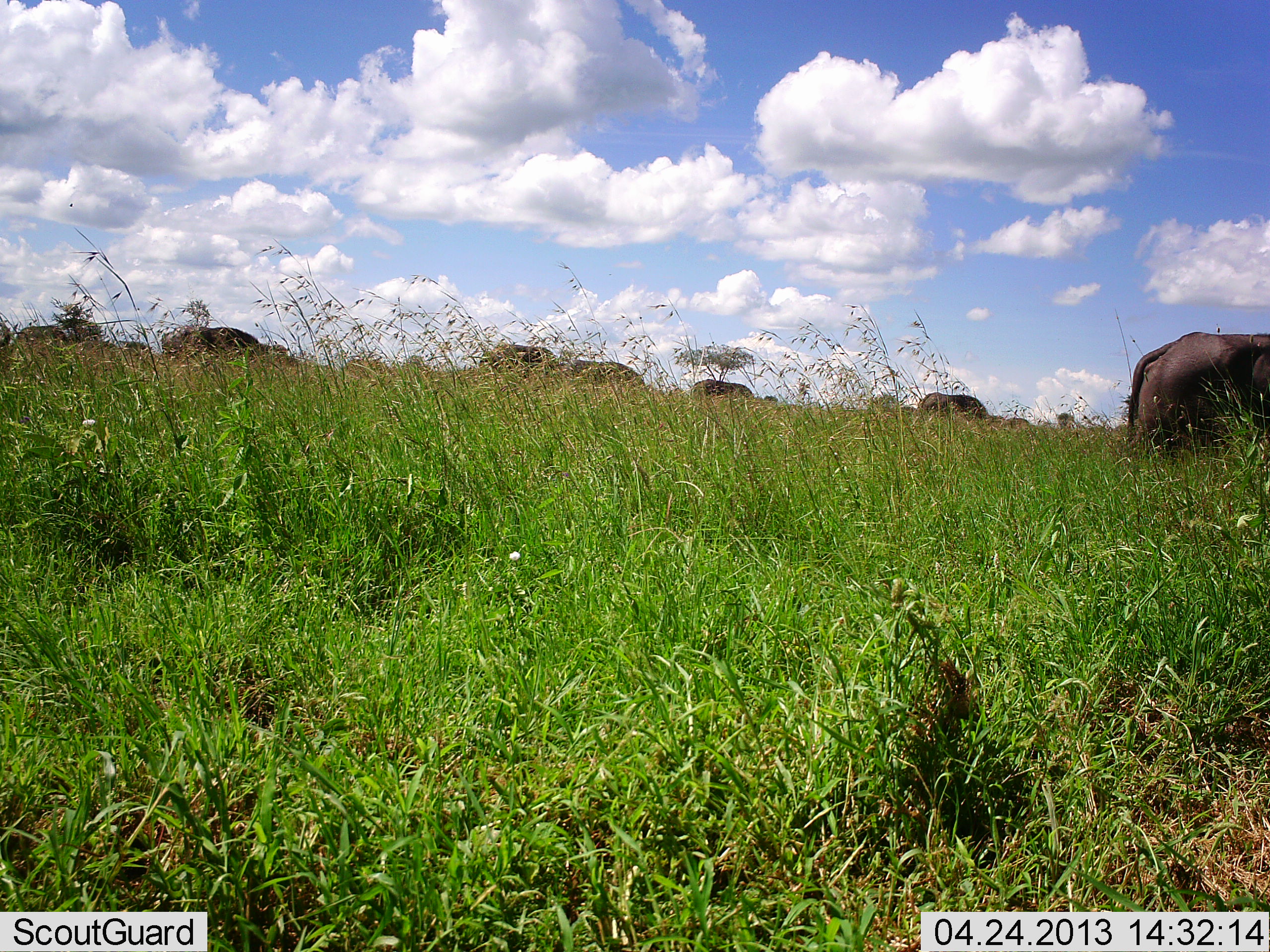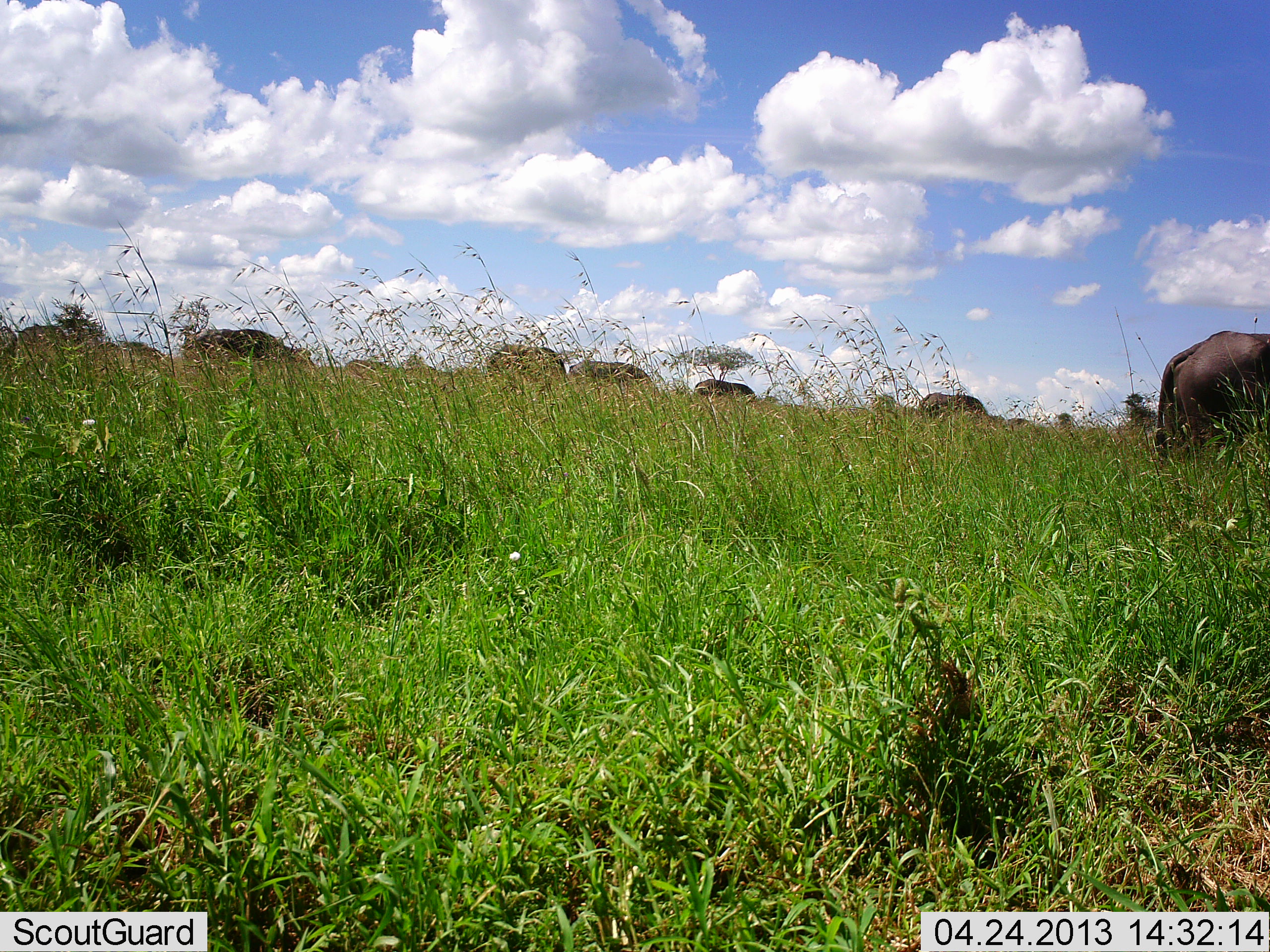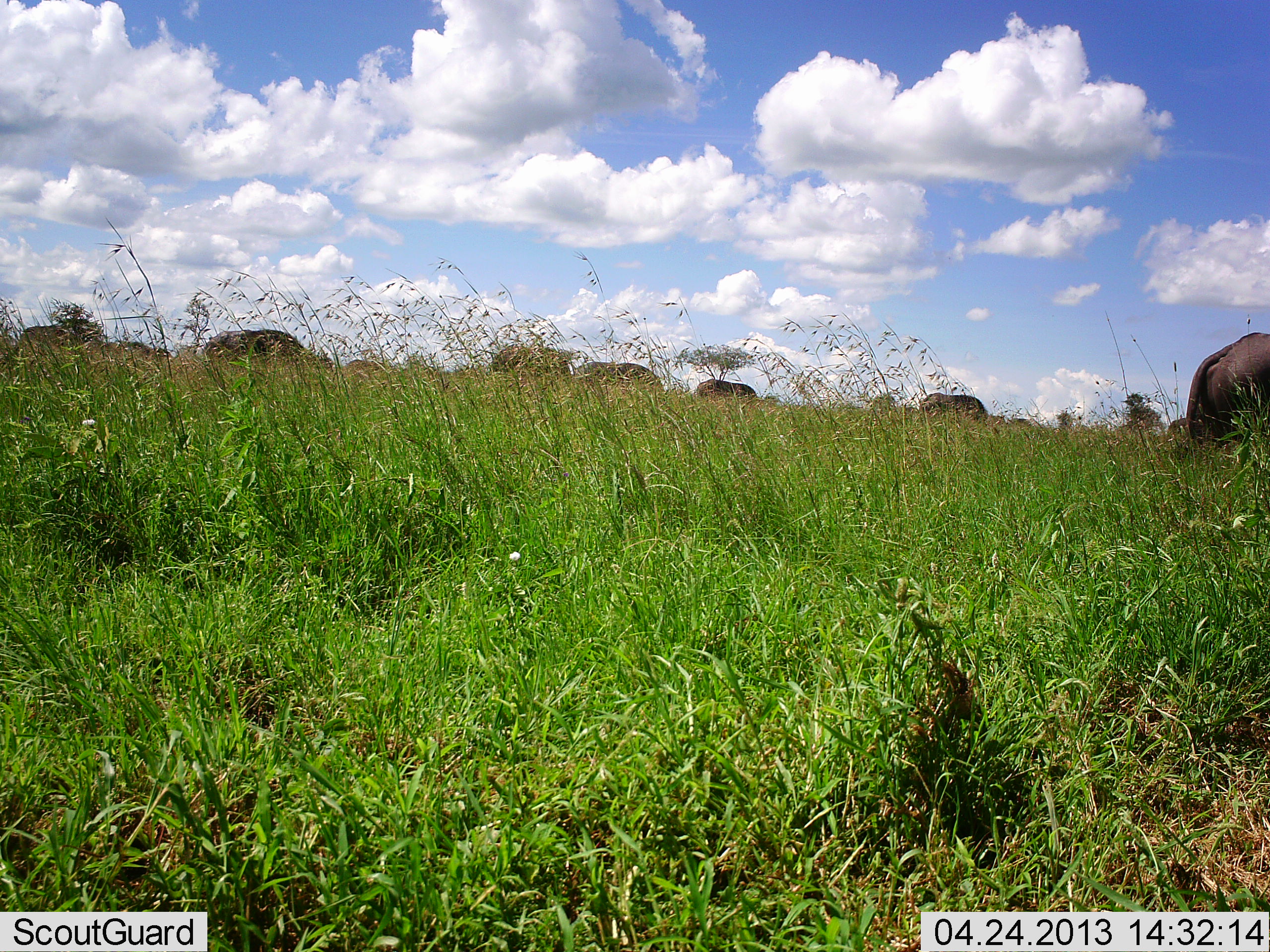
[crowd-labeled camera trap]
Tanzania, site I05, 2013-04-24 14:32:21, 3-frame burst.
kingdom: Animalia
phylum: Chordata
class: Mammalia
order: Artiodactyla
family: Bovidae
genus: Syncerus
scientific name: Syncerus caffer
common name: cape buffalo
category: buffalo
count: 10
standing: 27%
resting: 9%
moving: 64%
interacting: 0%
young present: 0%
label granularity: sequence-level